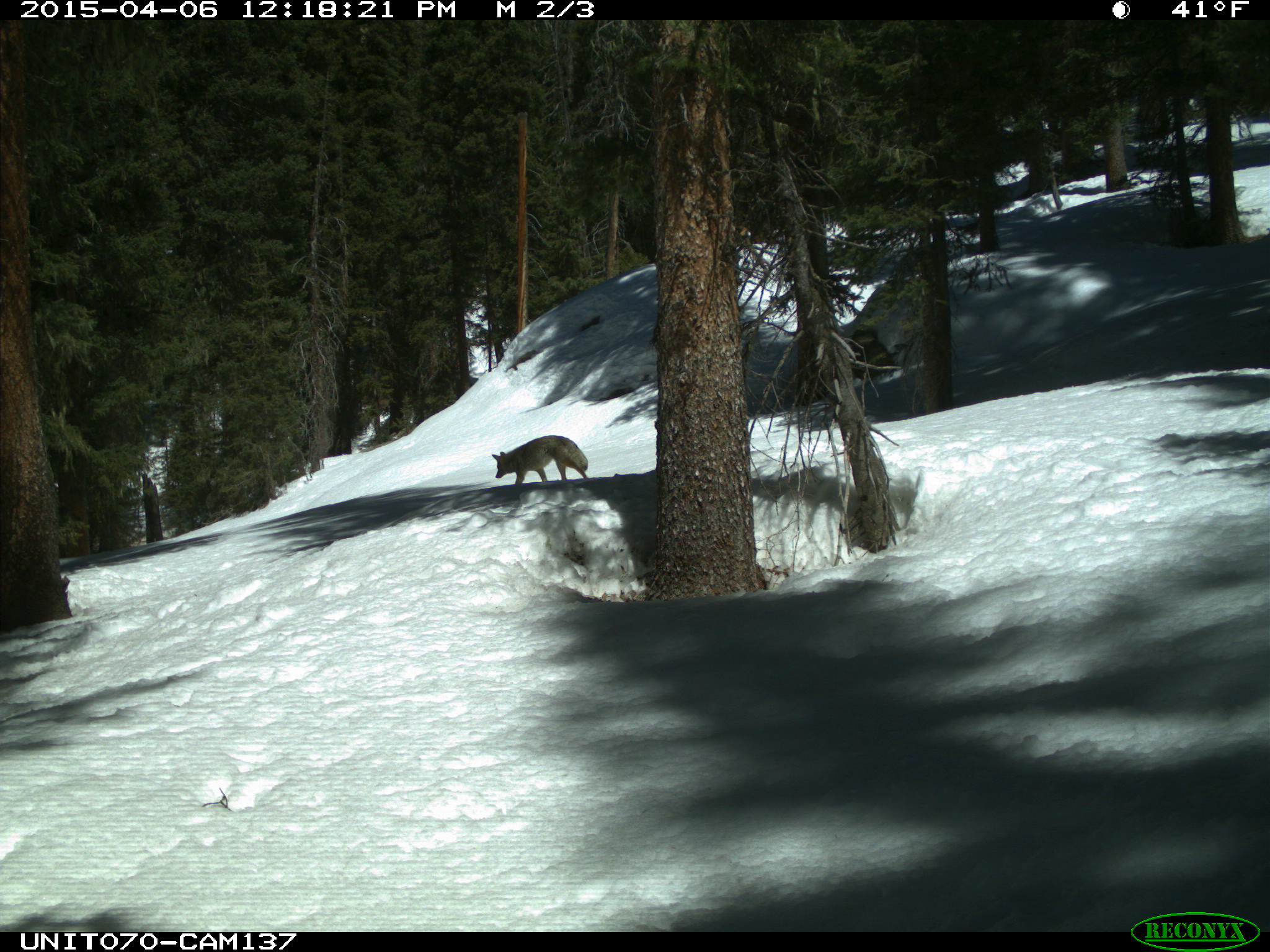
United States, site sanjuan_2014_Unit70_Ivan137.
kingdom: Animalia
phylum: Chordata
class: Mammalia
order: Carnivora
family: Canidae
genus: Canis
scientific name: Canis latrans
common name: coyote